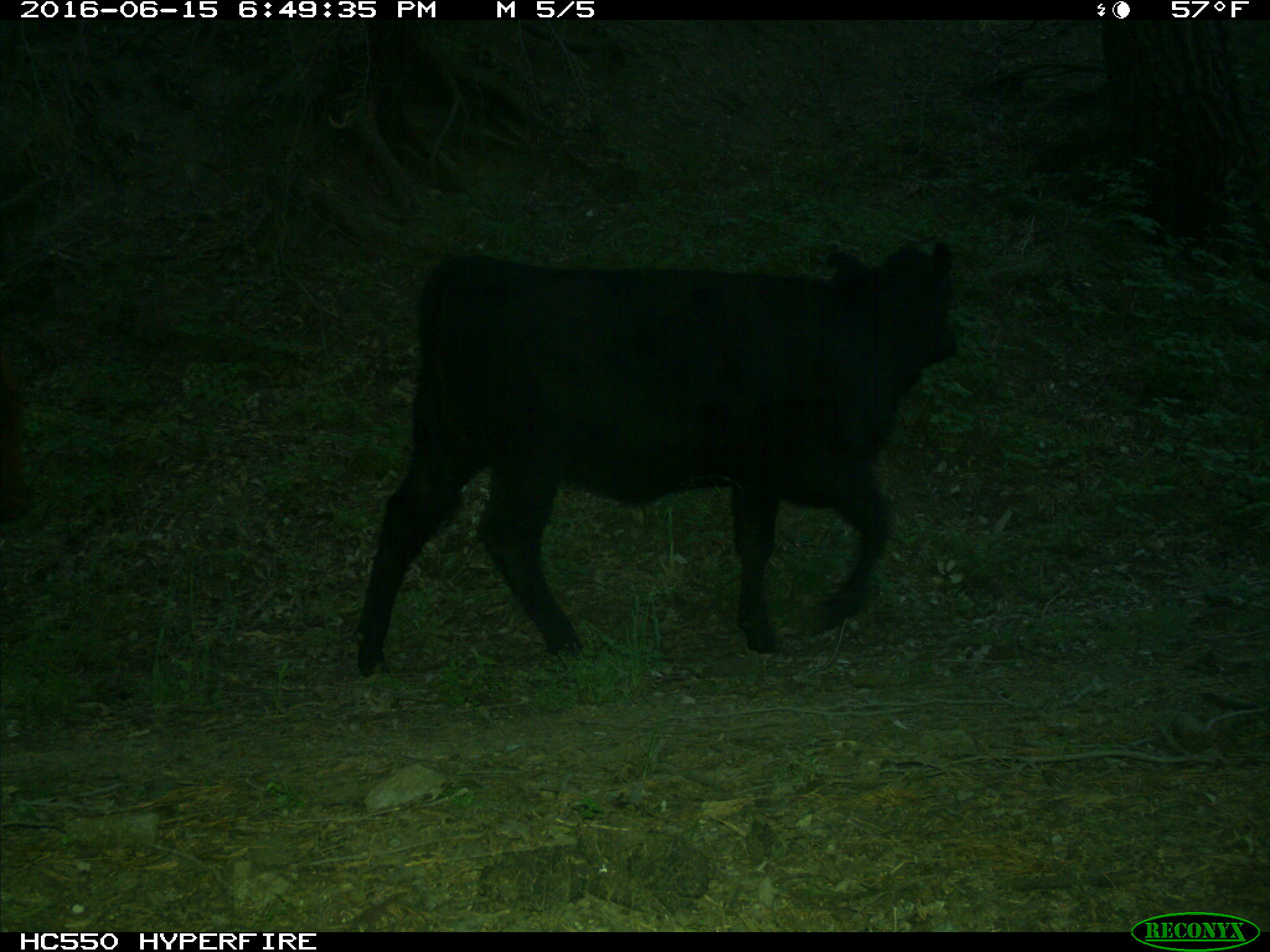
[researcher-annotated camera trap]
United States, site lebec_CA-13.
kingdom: Animalia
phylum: Chordata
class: Mammalia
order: Artiodactyla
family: Bovidae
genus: Bos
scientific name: Bos taurus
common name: domestic cow